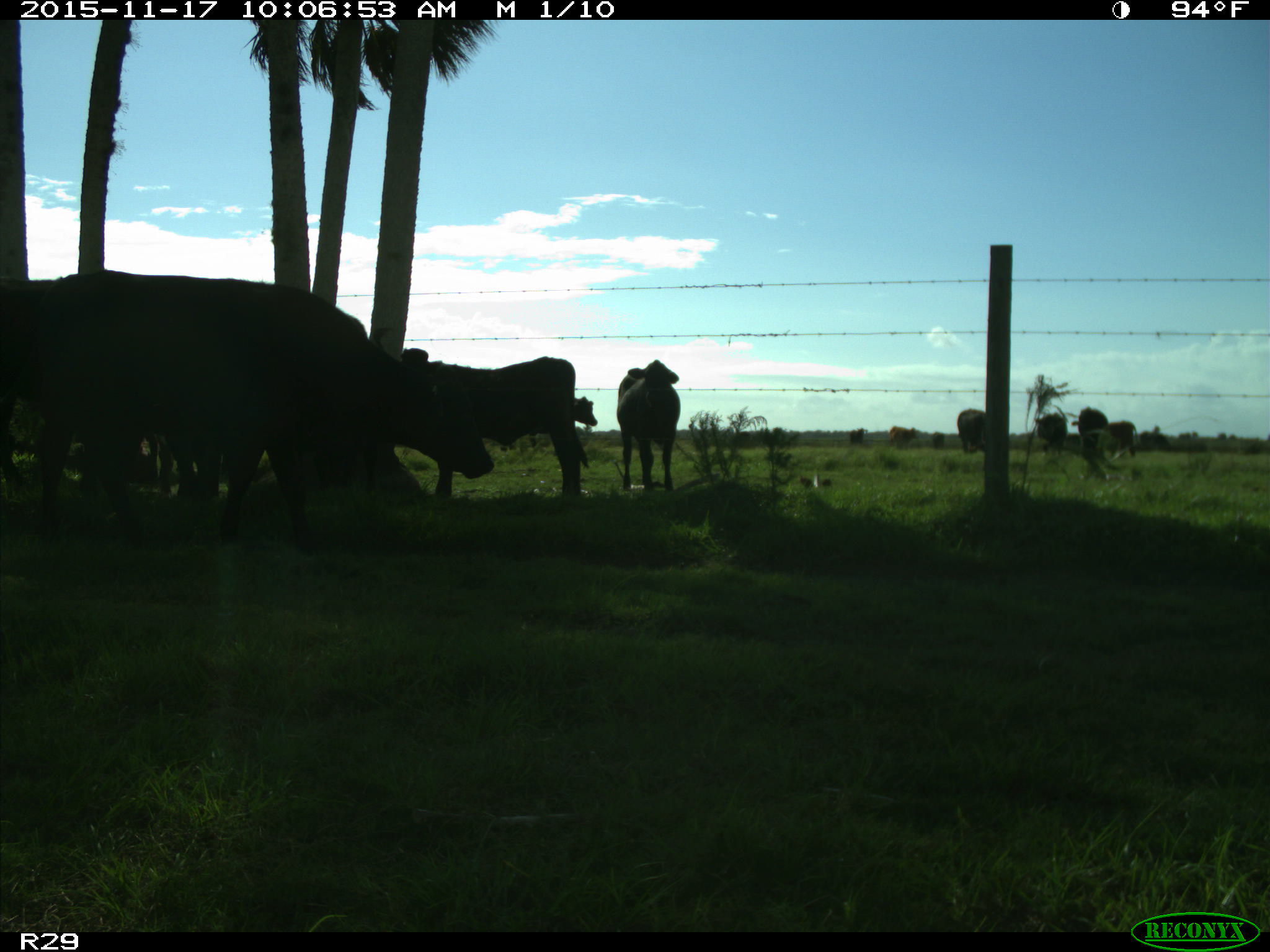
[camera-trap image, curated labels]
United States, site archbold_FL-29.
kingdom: Animalia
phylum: Chordata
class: Mammalia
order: Artiodactyla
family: Bovidae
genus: Bos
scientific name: Bos taurus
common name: domestic cow